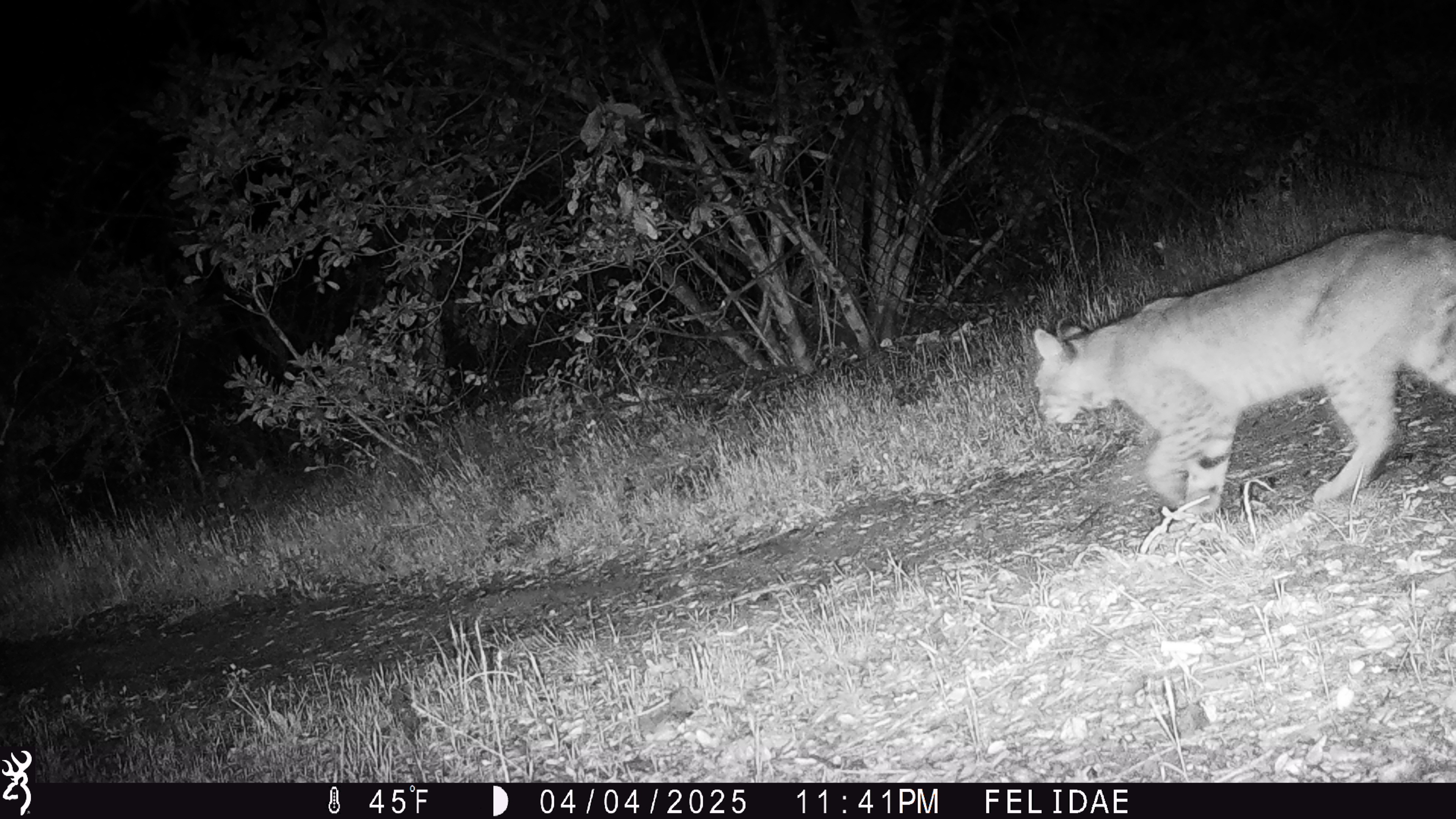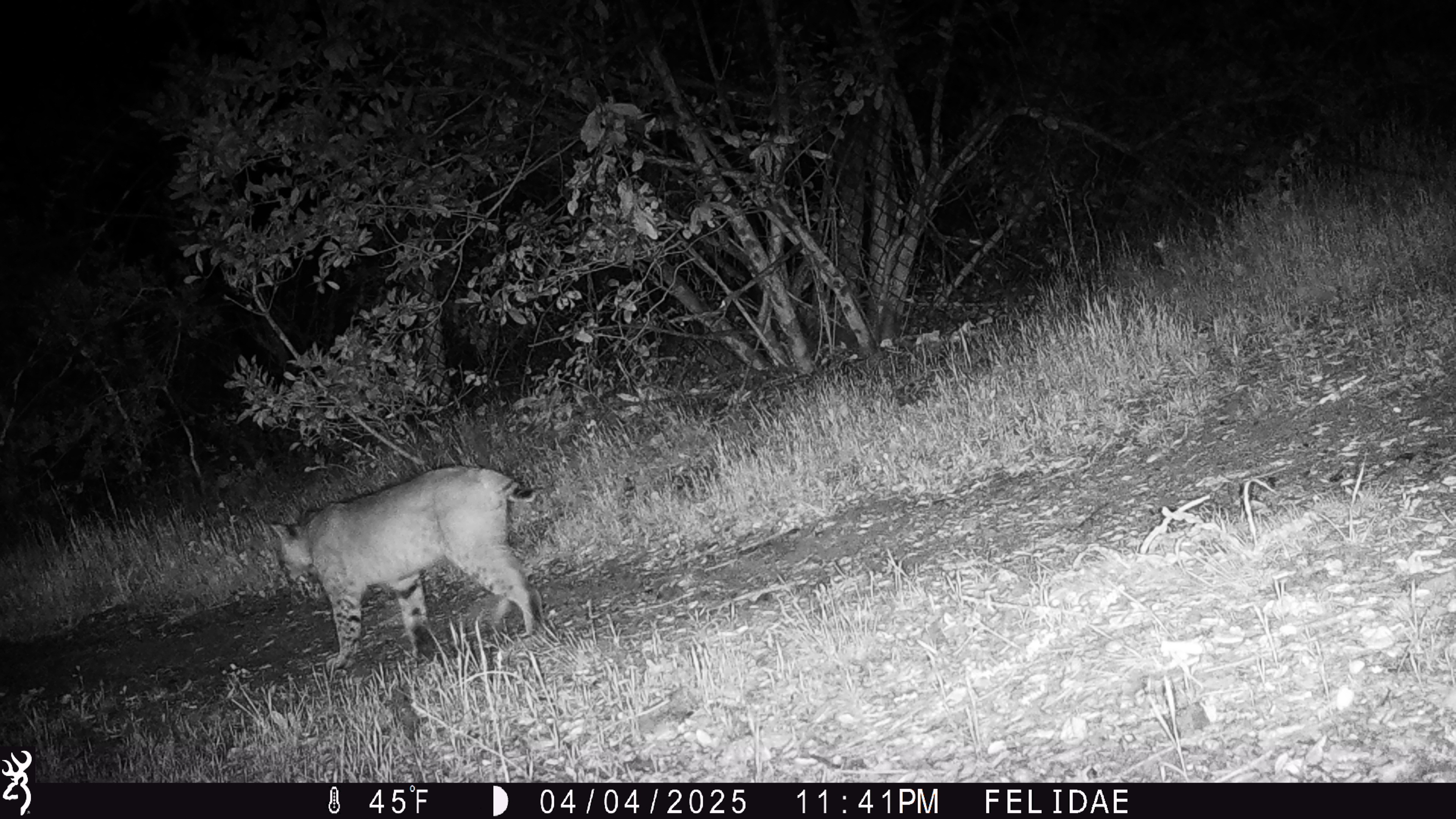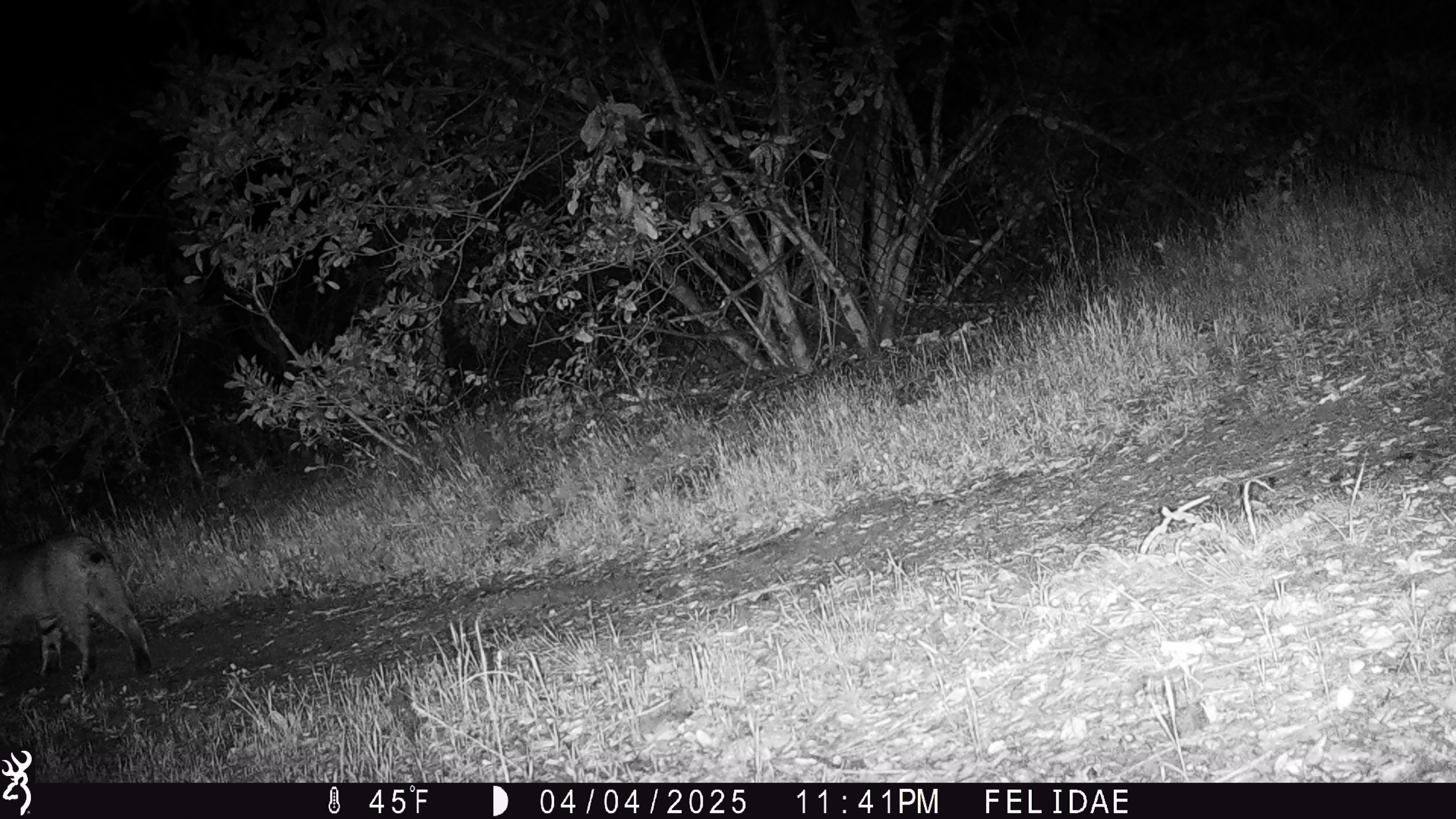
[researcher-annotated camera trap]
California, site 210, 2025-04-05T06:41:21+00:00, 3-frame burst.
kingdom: Animalia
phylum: Chordata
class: Mammalia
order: Carnivora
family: Felidae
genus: Lynx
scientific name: Lynx rufus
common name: bobcat